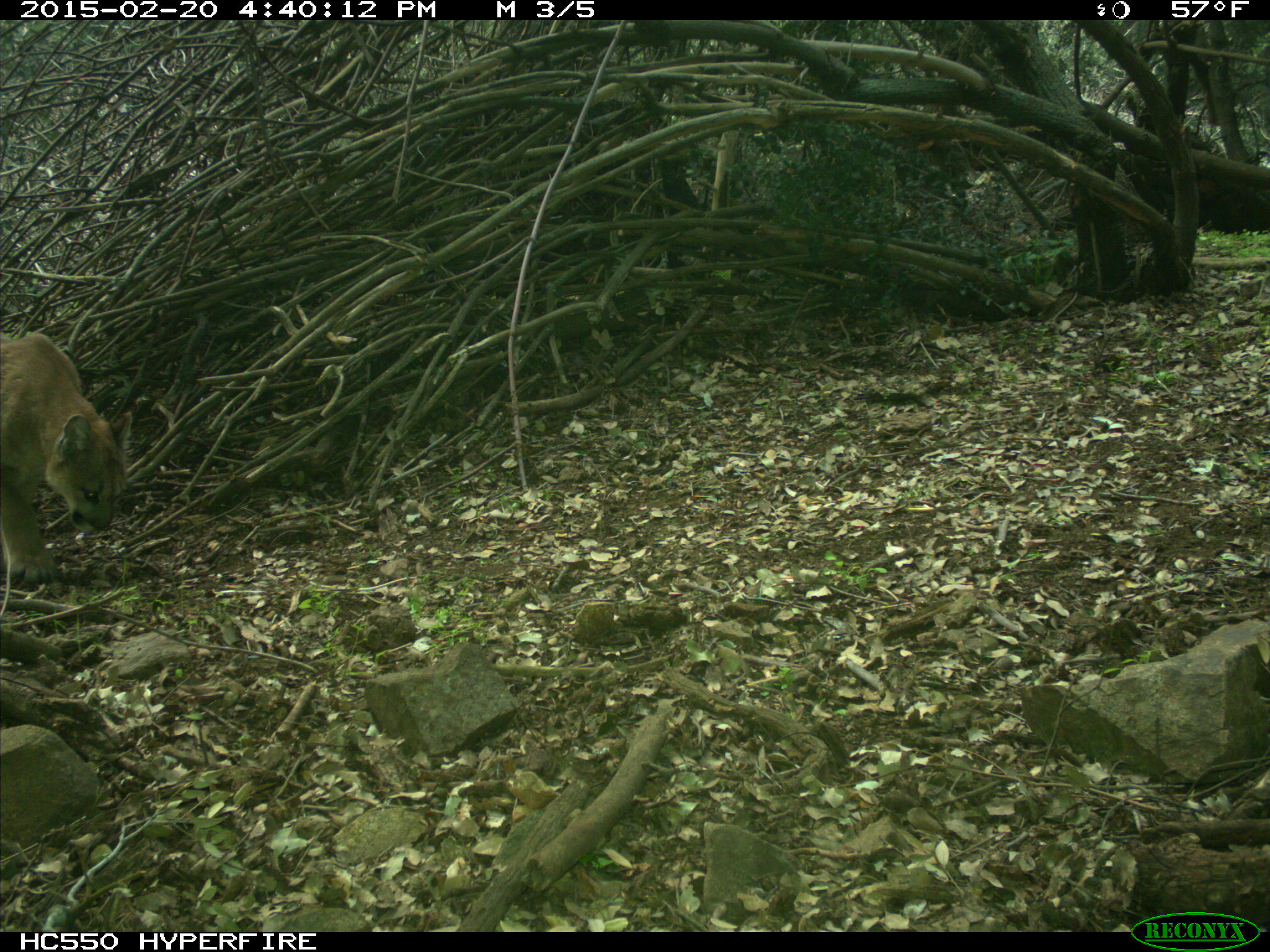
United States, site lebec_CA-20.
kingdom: Animalia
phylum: Chordata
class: Mammalia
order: Carnivora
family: Felidae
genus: Puma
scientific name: Puma concolor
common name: mountain lion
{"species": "Puma concolor (mountain lion)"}